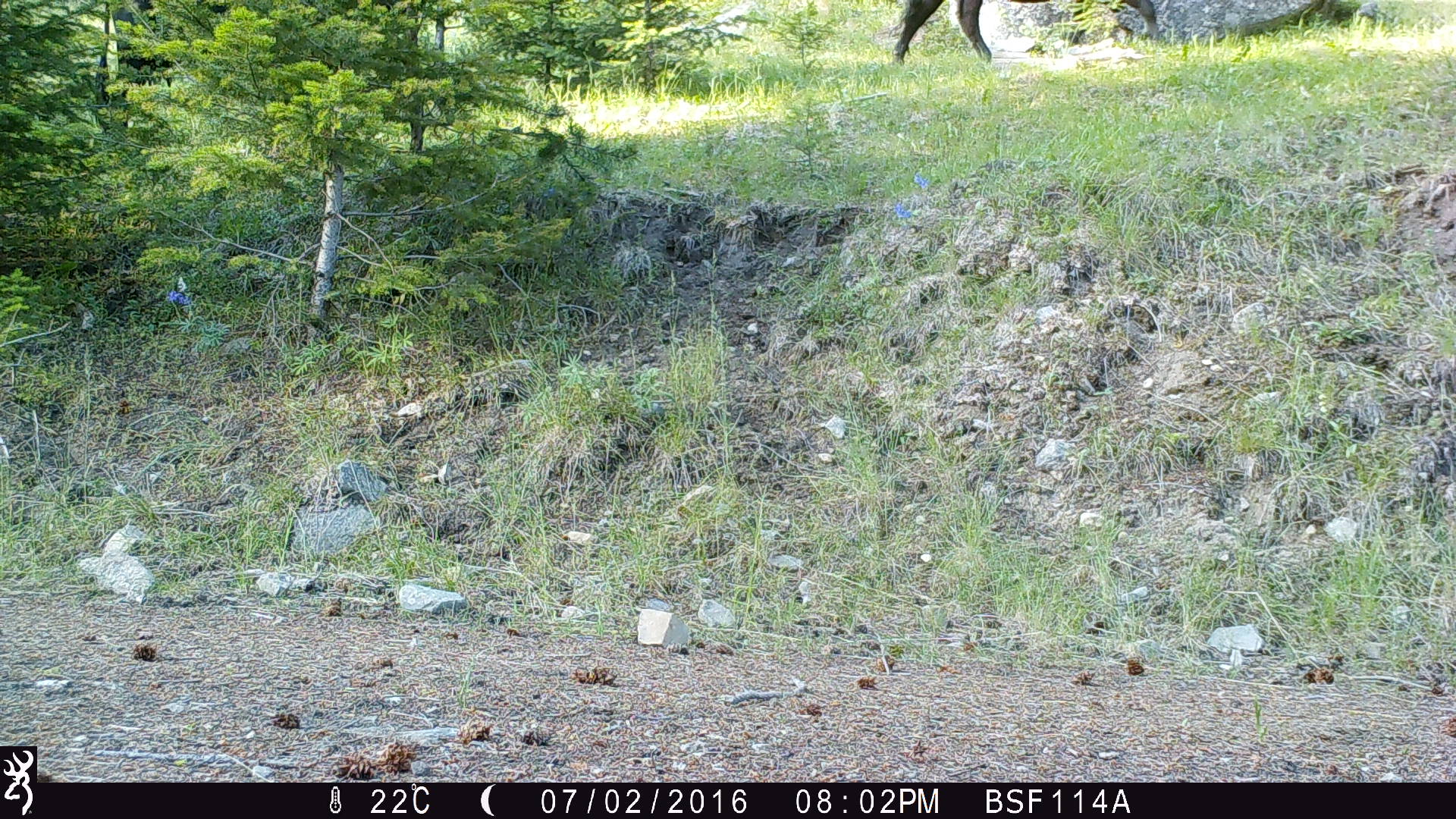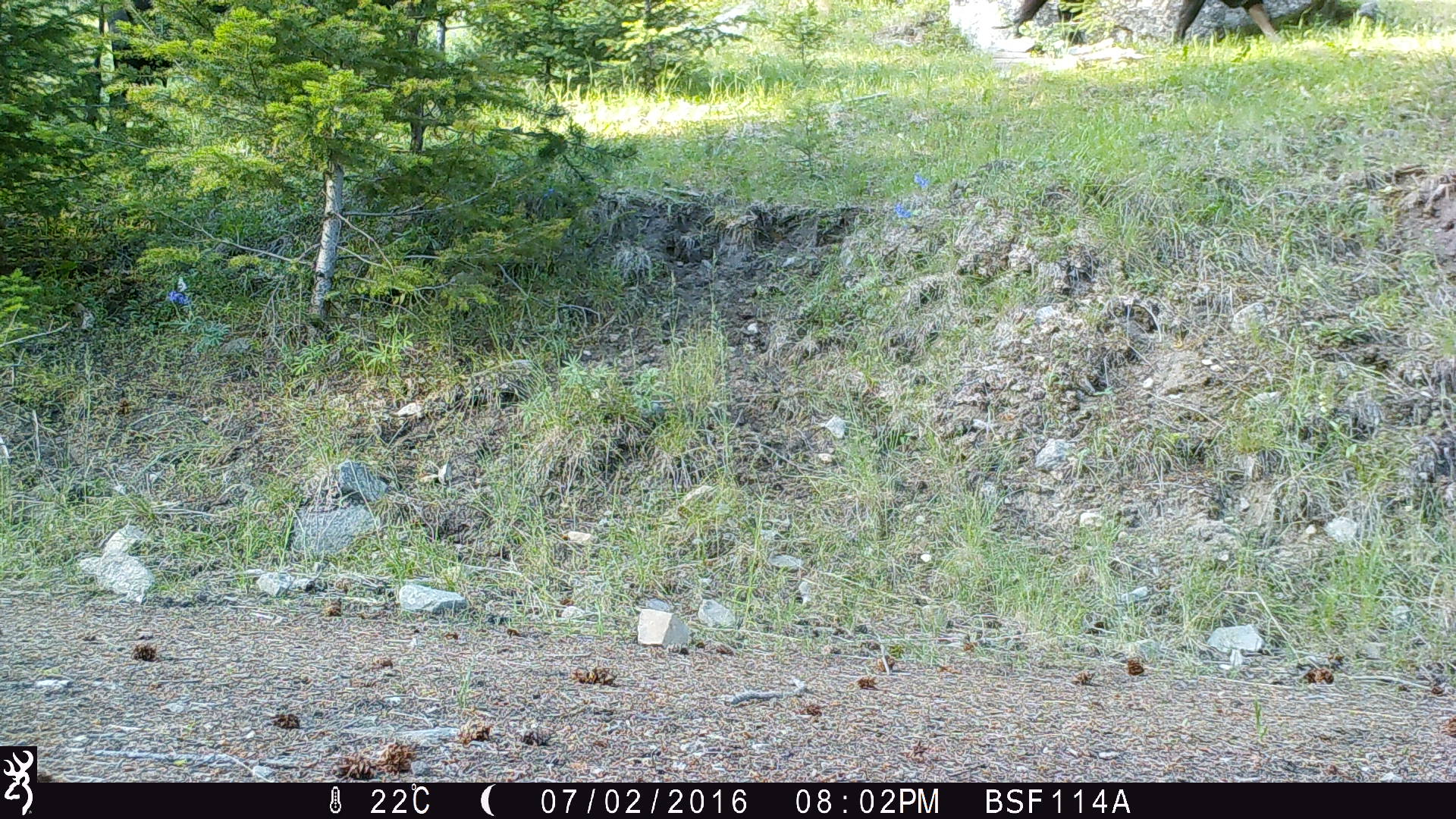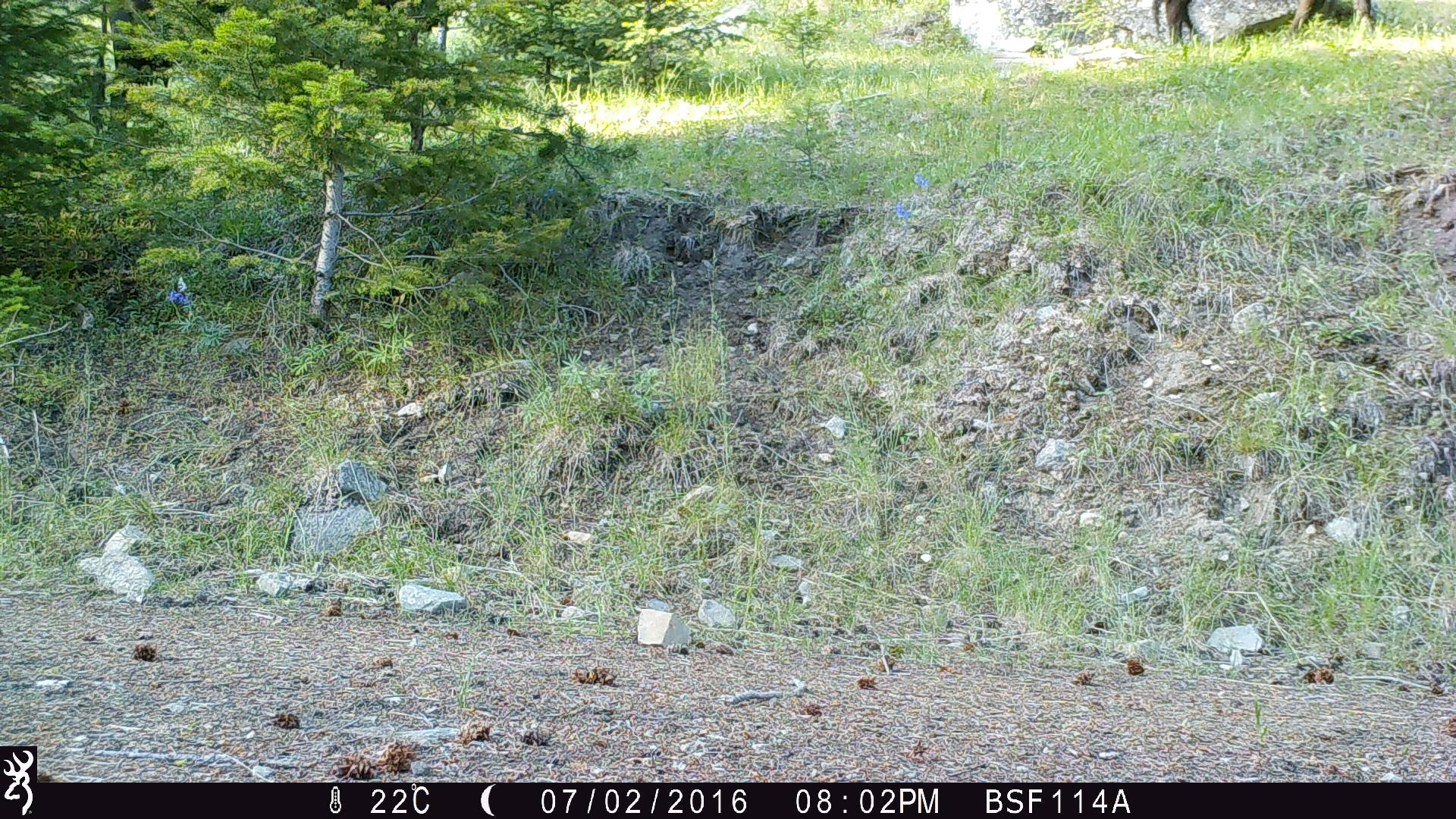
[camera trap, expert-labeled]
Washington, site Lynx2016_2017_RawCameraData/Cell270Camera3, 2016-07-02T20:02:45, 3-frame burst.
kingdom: Animalia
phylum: Chordata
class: Mammalia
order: Artiodactyla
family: Bovidae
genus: Bos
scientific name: Bos taurus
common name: domestic cattle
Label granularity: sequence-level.